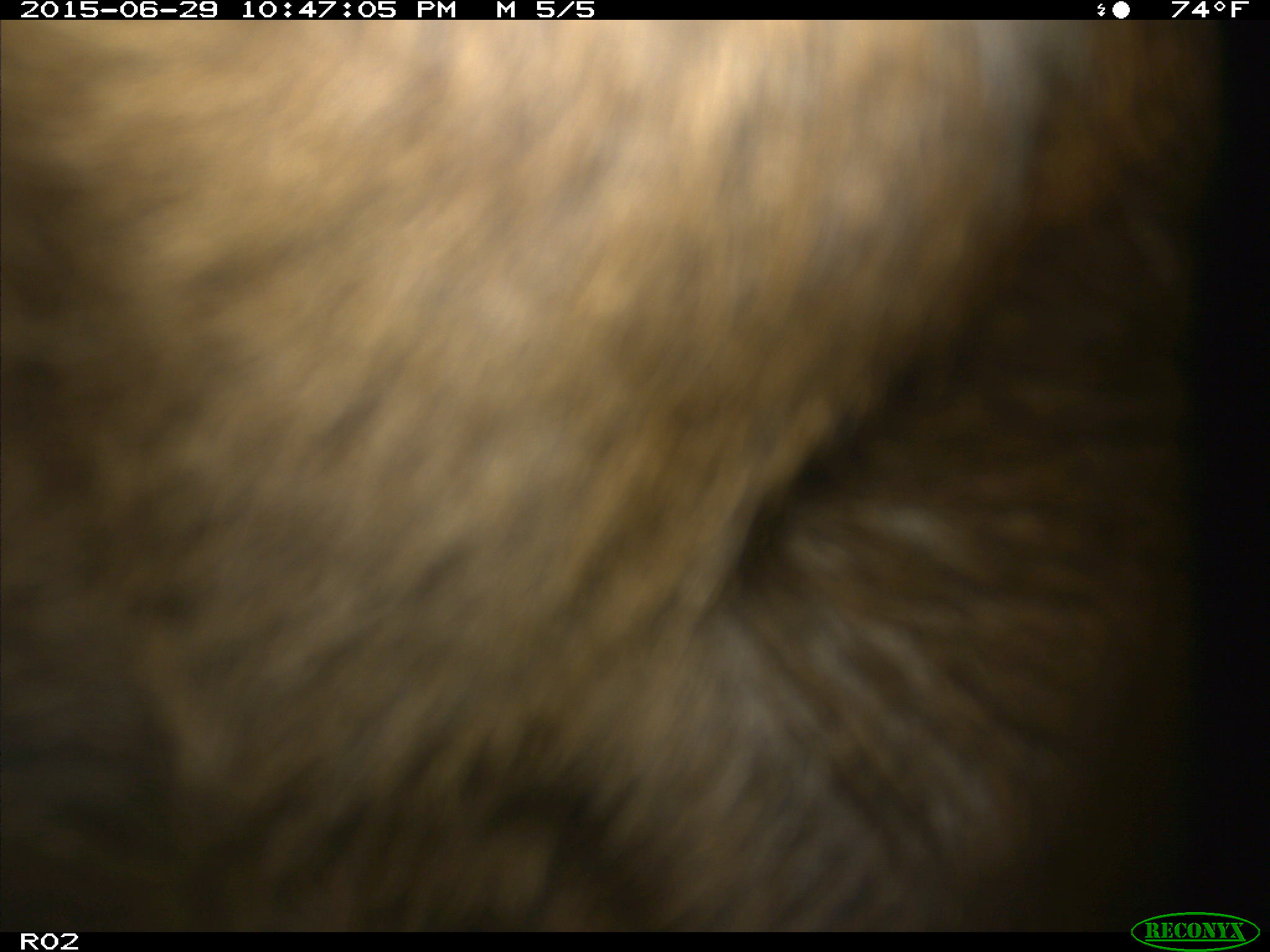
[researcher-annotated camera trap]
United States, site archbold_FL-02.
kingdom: Animalia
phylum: Chordata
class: Mammalia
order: Artiodactyla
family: Bovidae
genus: Bos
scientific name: Bos taurus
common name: domestic cow